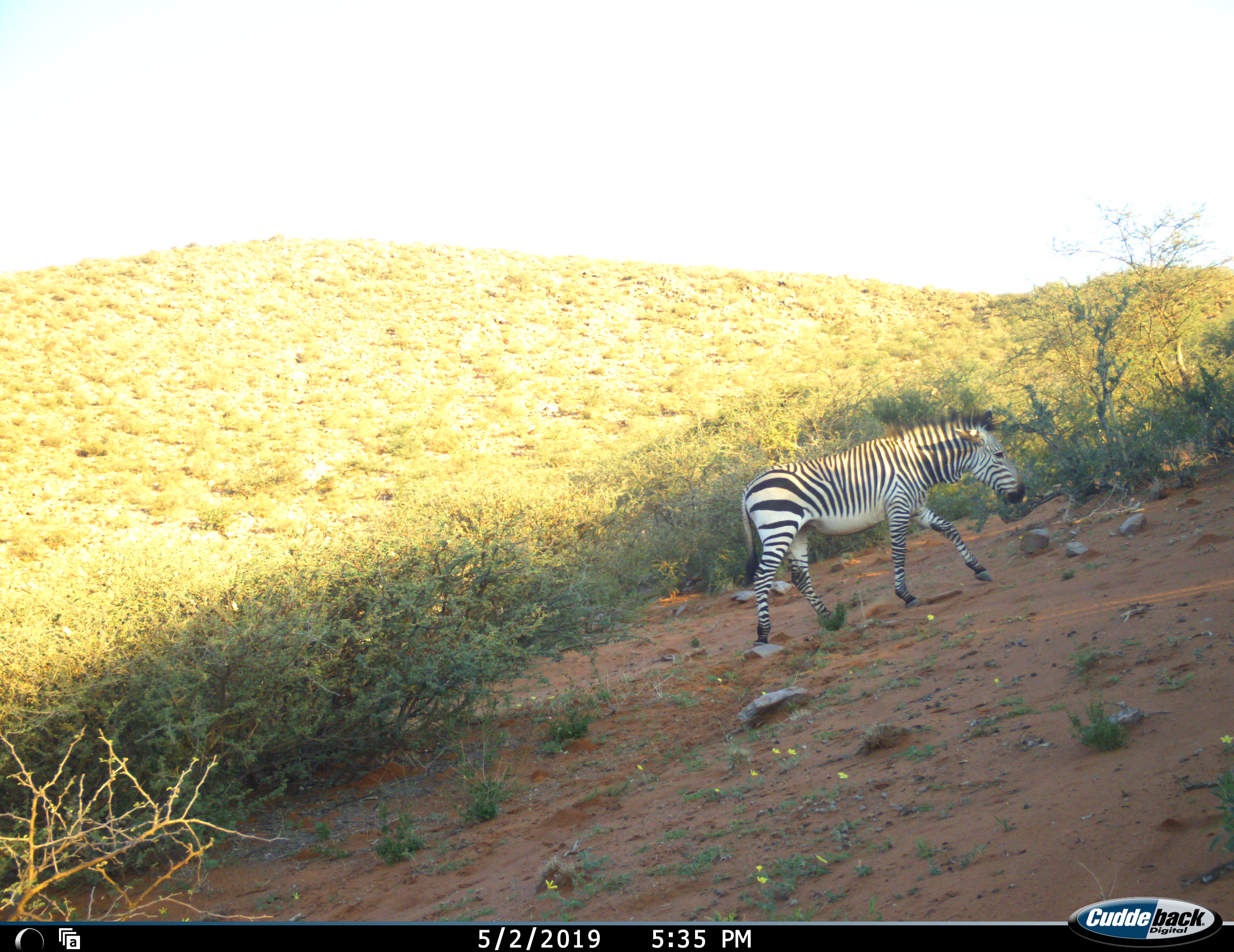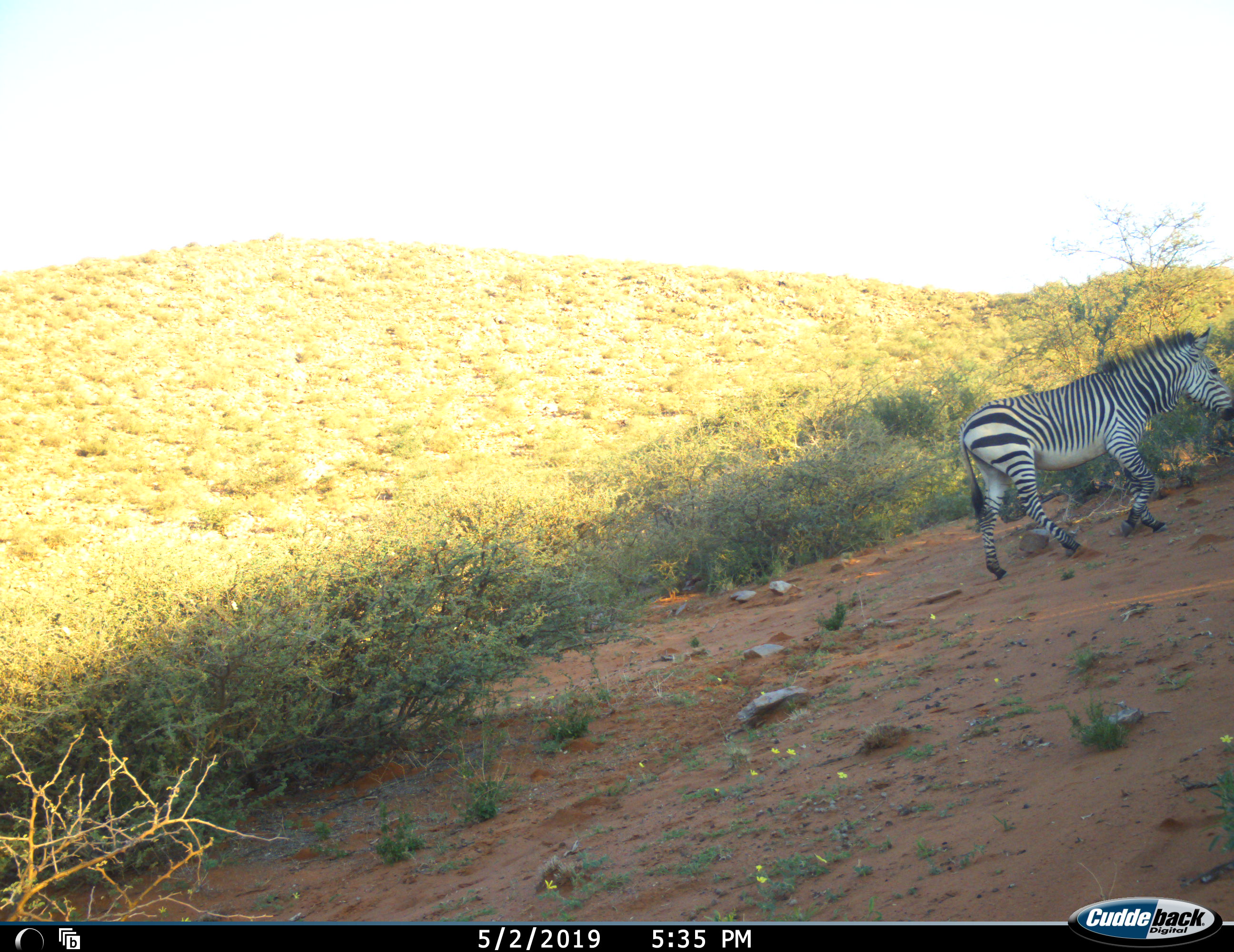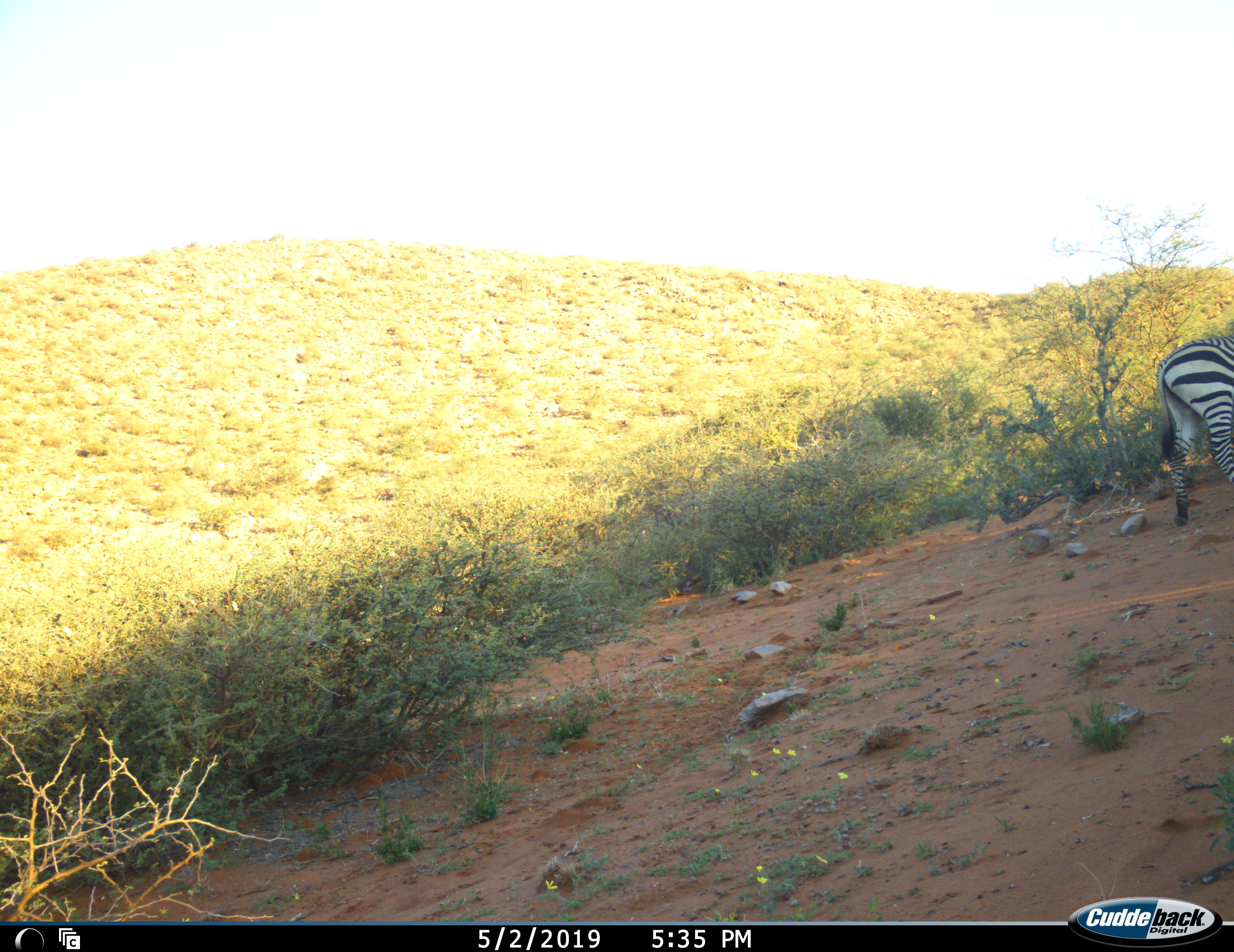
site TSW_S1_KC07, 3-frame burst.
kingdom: Animalia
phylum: Chordata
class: Mammalia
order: Perissodactyla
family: Equidae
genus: Equus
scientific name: Equus zebra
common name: mountain zebra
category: zebramountain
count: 1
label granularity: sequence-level